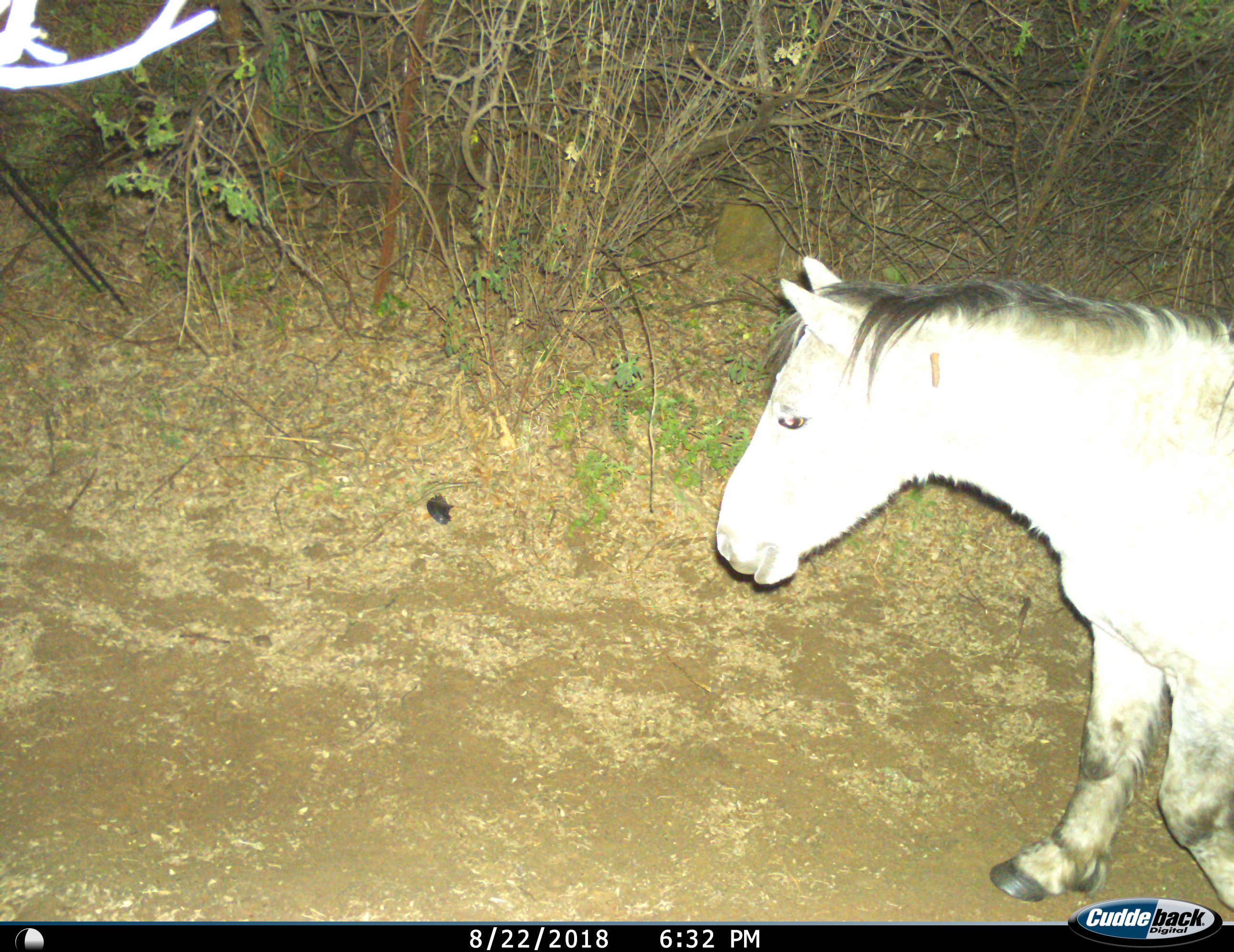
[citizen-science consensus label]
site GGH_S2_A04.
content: unidentified animal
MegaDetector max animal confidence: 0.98